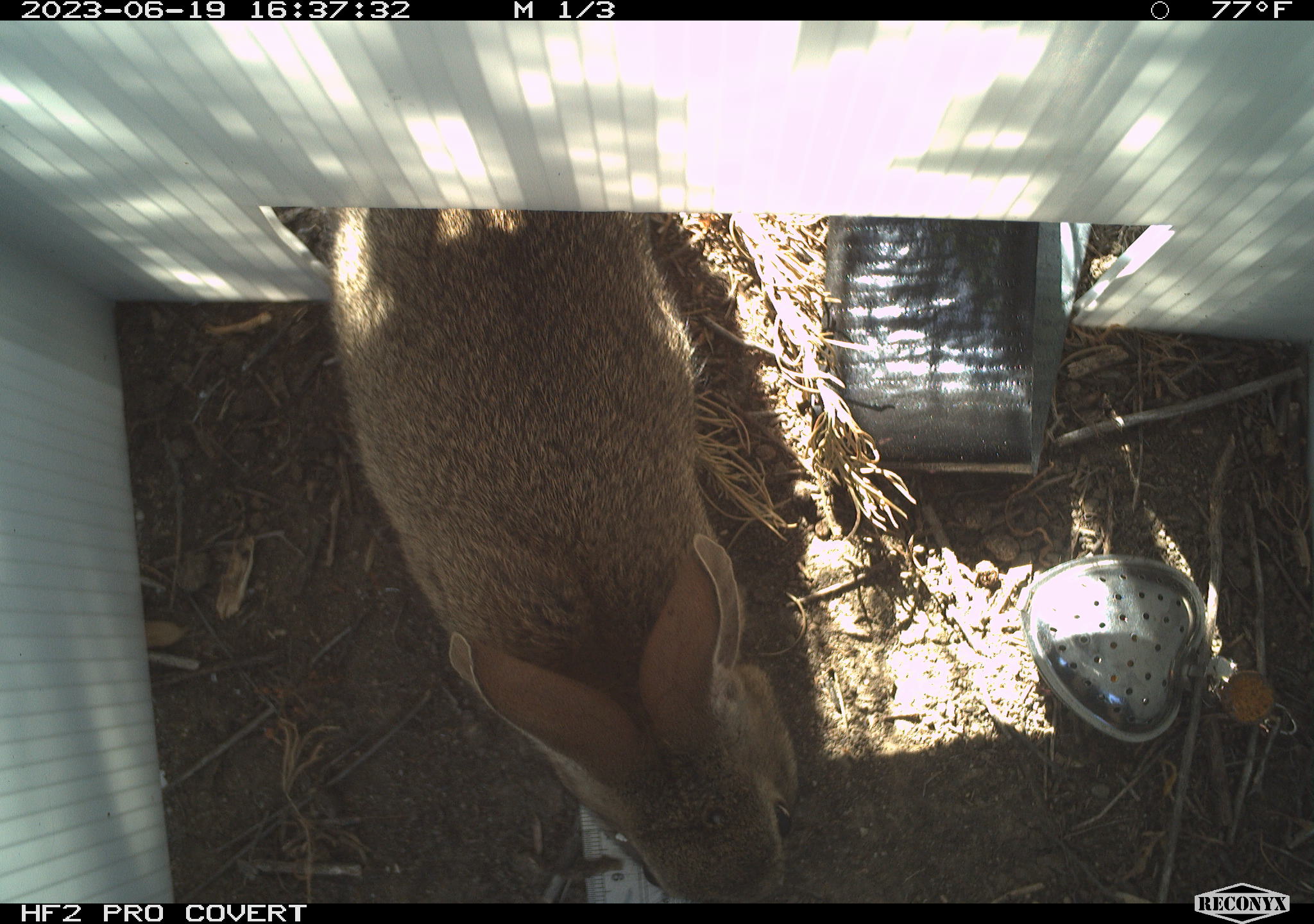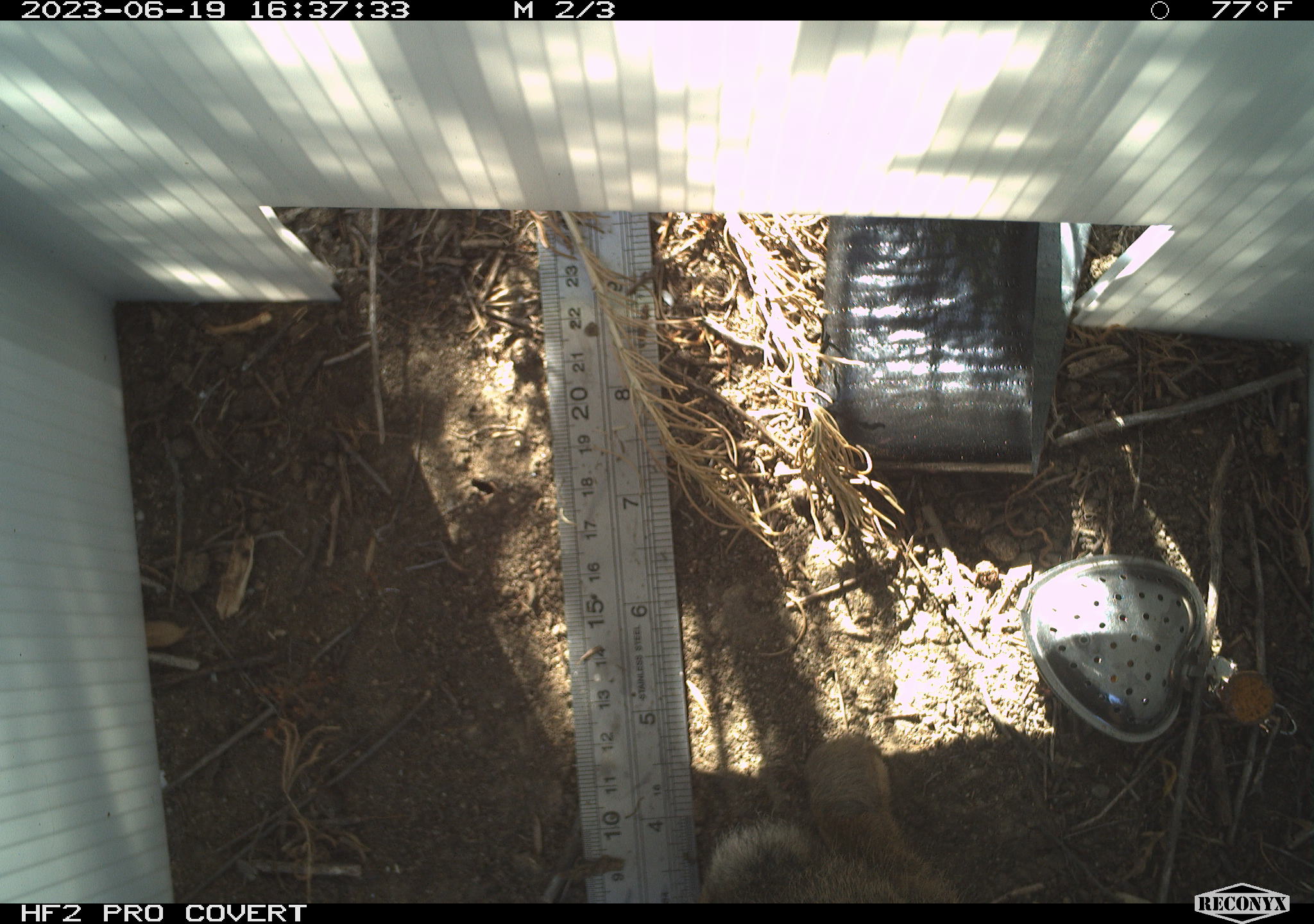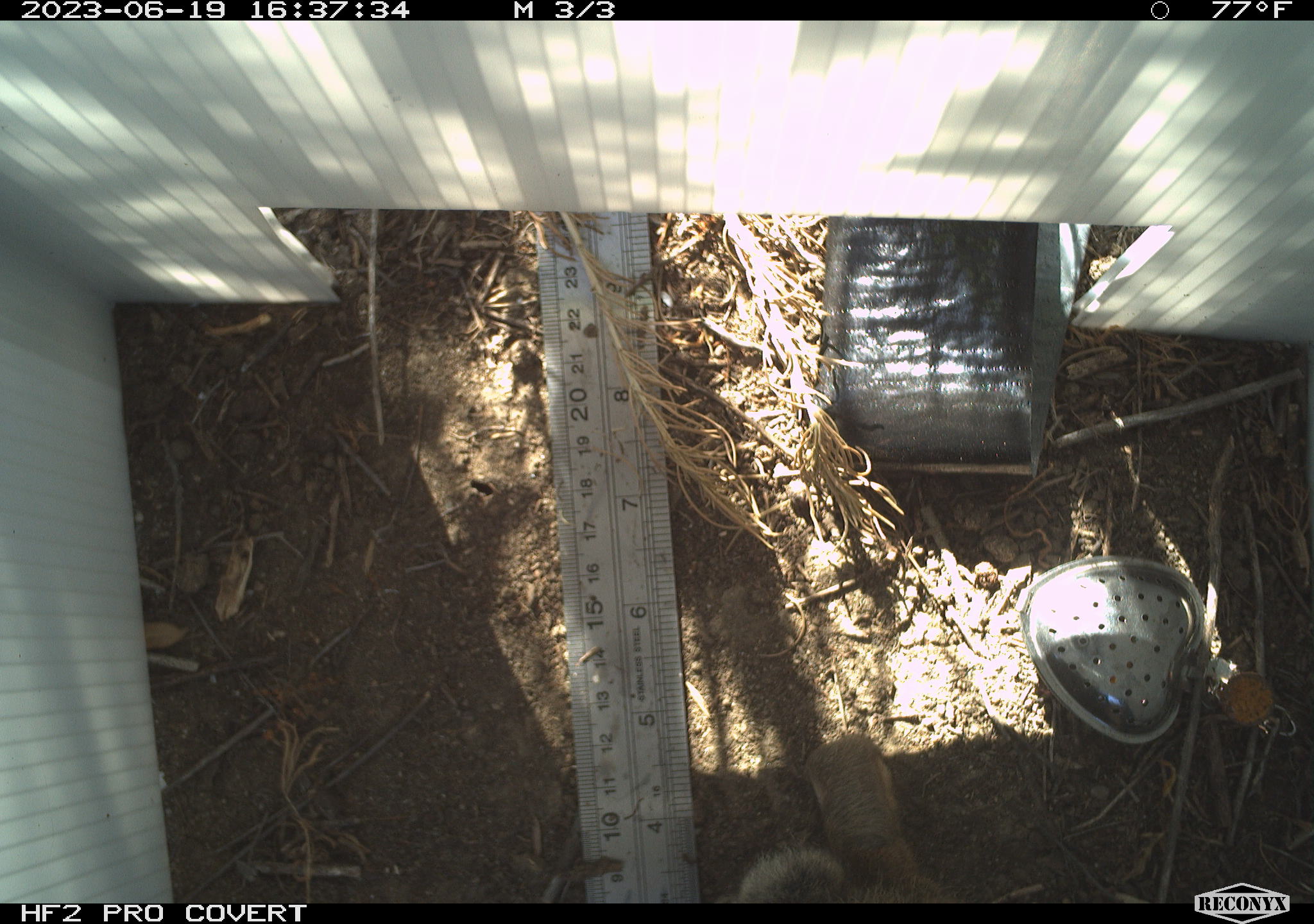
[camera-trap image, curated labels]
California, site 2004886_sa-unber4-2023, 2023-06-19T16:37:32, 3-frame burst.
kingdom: Animalia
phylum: Chordata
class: Mammalia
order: Lagomorpha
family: Leporidae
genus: Sylvilagus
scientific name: Sylvilagus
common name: cottontail rabbits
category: sylvilagus species